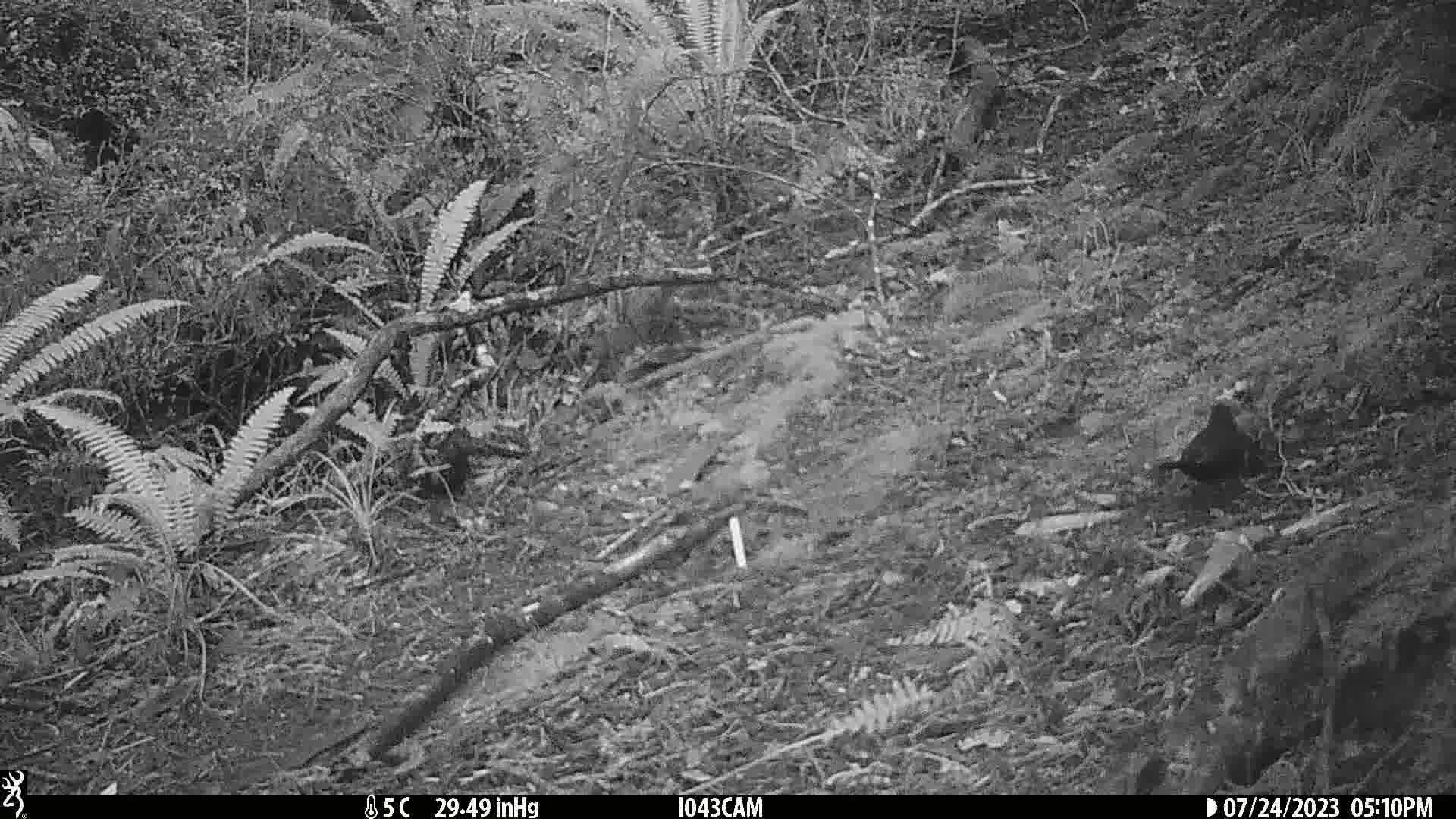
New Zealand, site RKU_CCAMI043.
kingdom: Animalia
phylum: Chordata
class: Aves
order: Passeriformes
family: Turdidae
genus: Turdus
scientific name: Turdus merula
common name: eurasian blackbird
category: blackbird